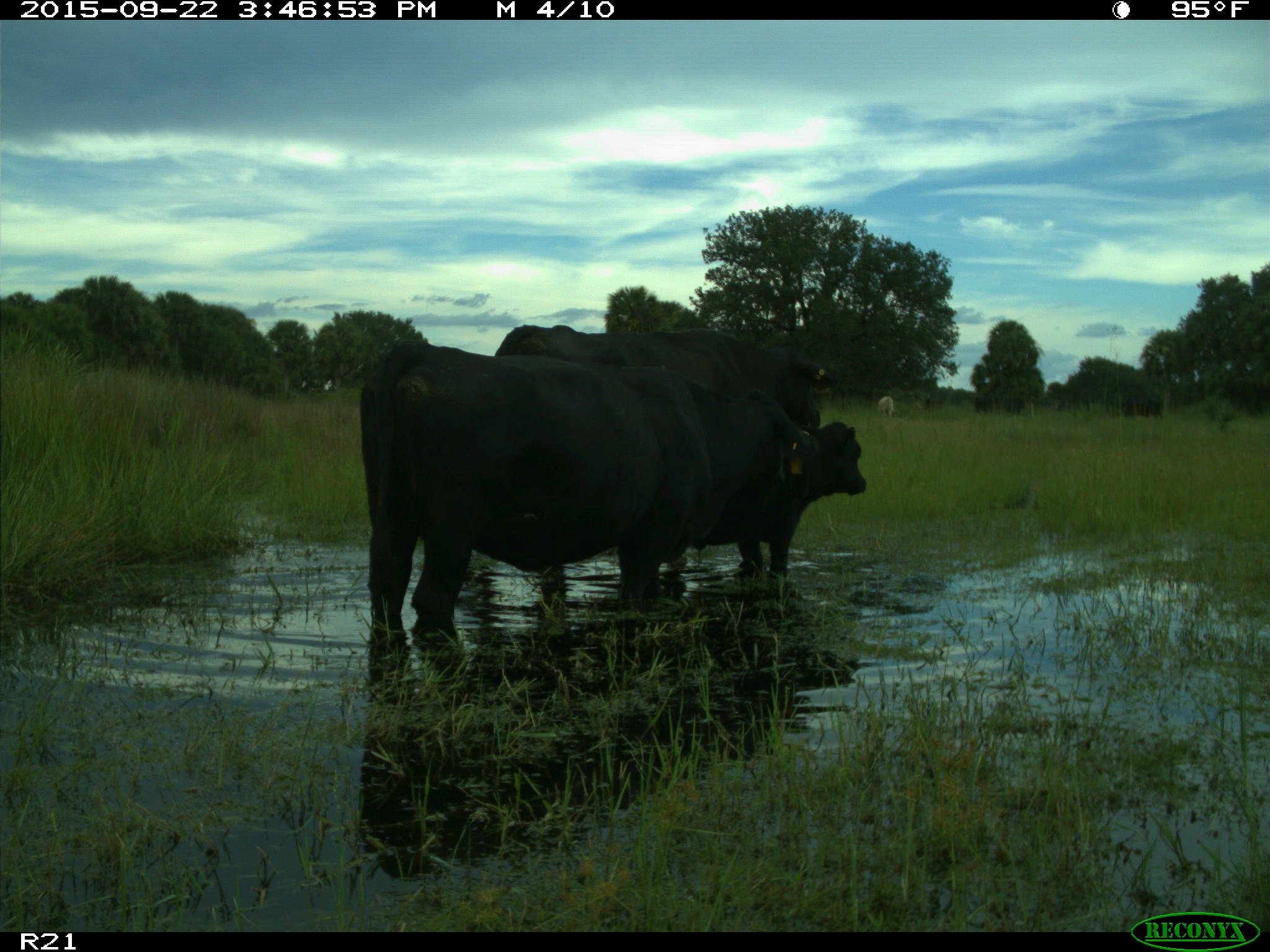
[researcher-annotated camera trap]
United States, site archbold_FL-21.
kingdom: Animalia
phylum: Chordata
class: Mammalia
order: Artiodactyla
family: Bovidae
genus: Bos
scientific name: Bos taurus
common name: domestic cow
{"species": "Bos taurus (domestic cow)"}